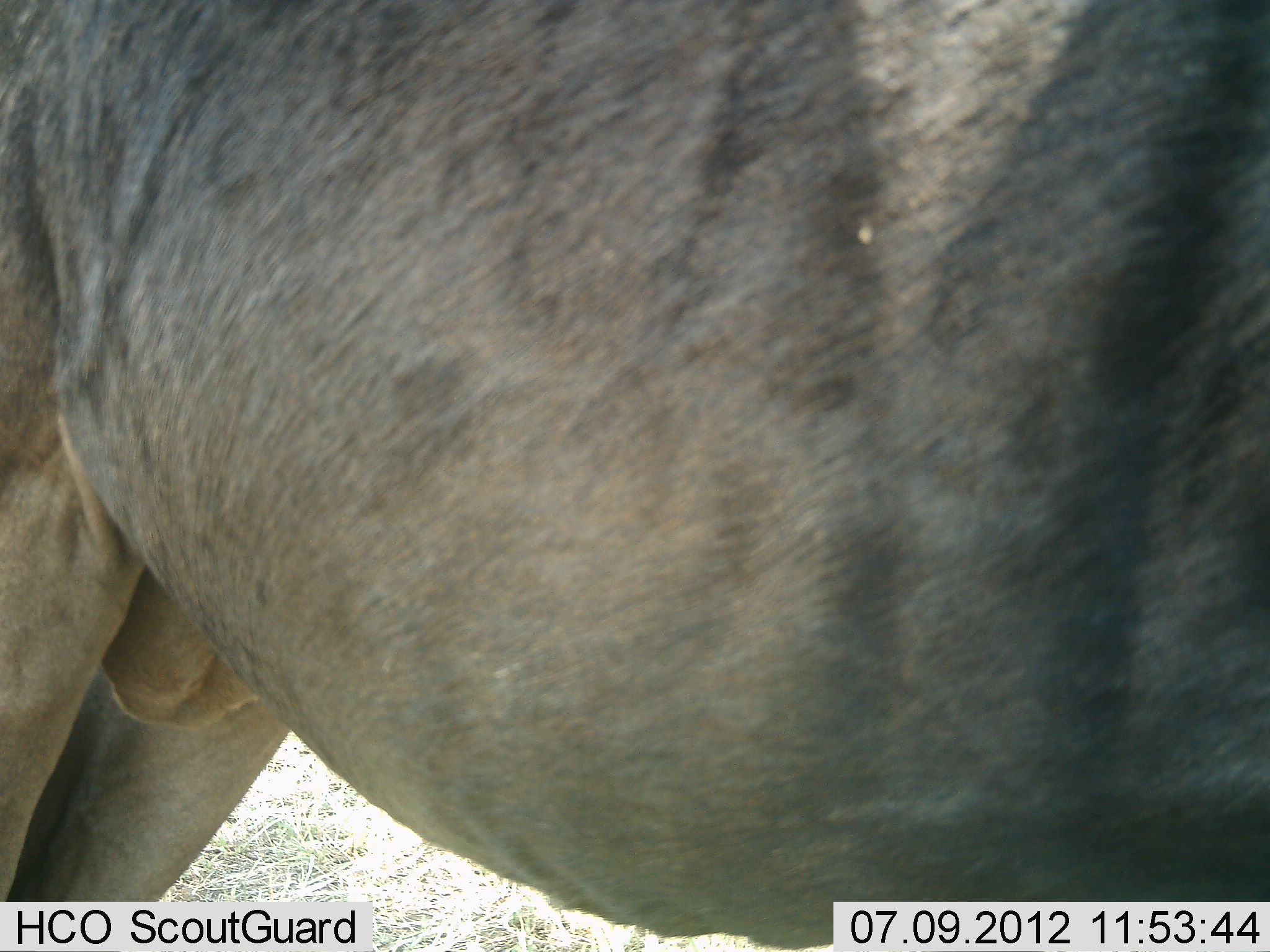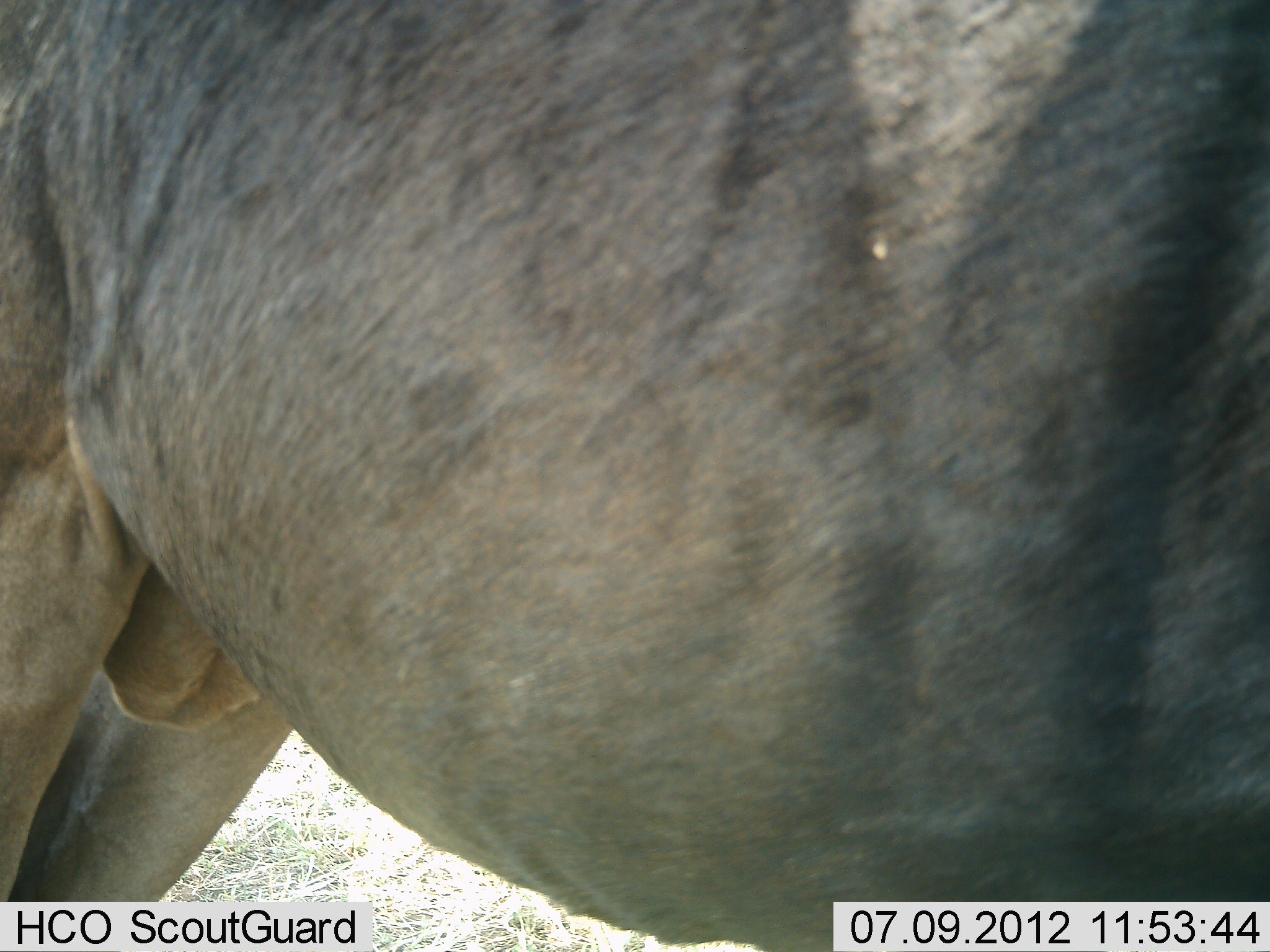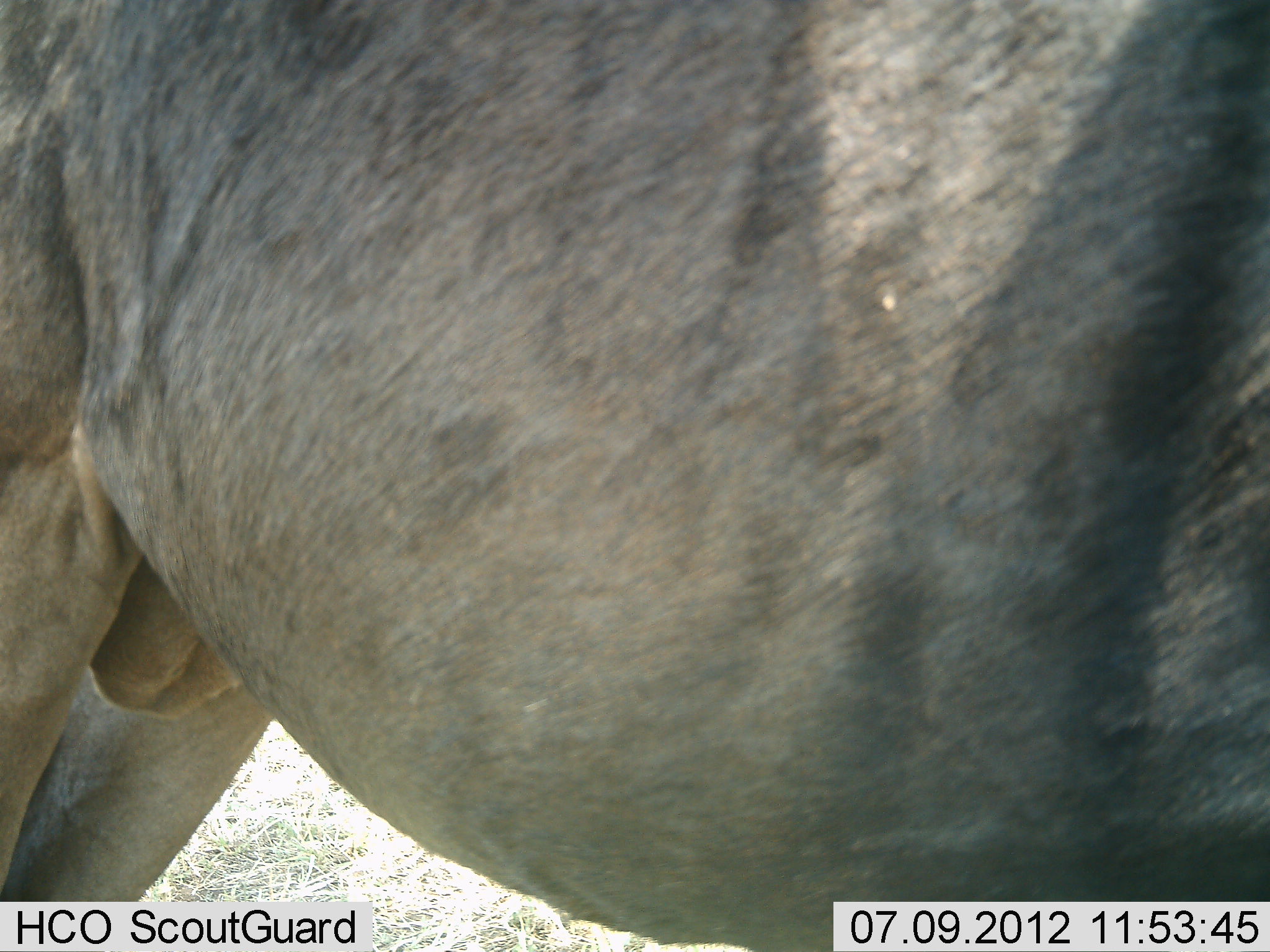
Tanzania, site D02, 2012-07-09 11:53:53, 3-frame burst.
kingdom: Animalia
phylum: Chordata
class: Mammalia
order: Artiodactyla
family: Bovidae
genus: Connochaetes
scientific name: Connochaetes taurinus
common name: blue wildebeest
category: wildebeest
Wildebeest (blue wildebeest) (Connochaetes taurinus), count 1. Behavior (volunteer vote fractions): standing 100%, resting 0%, moving 0%, interacting 0%. Young present (vote fraction): 0%. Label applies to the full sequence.